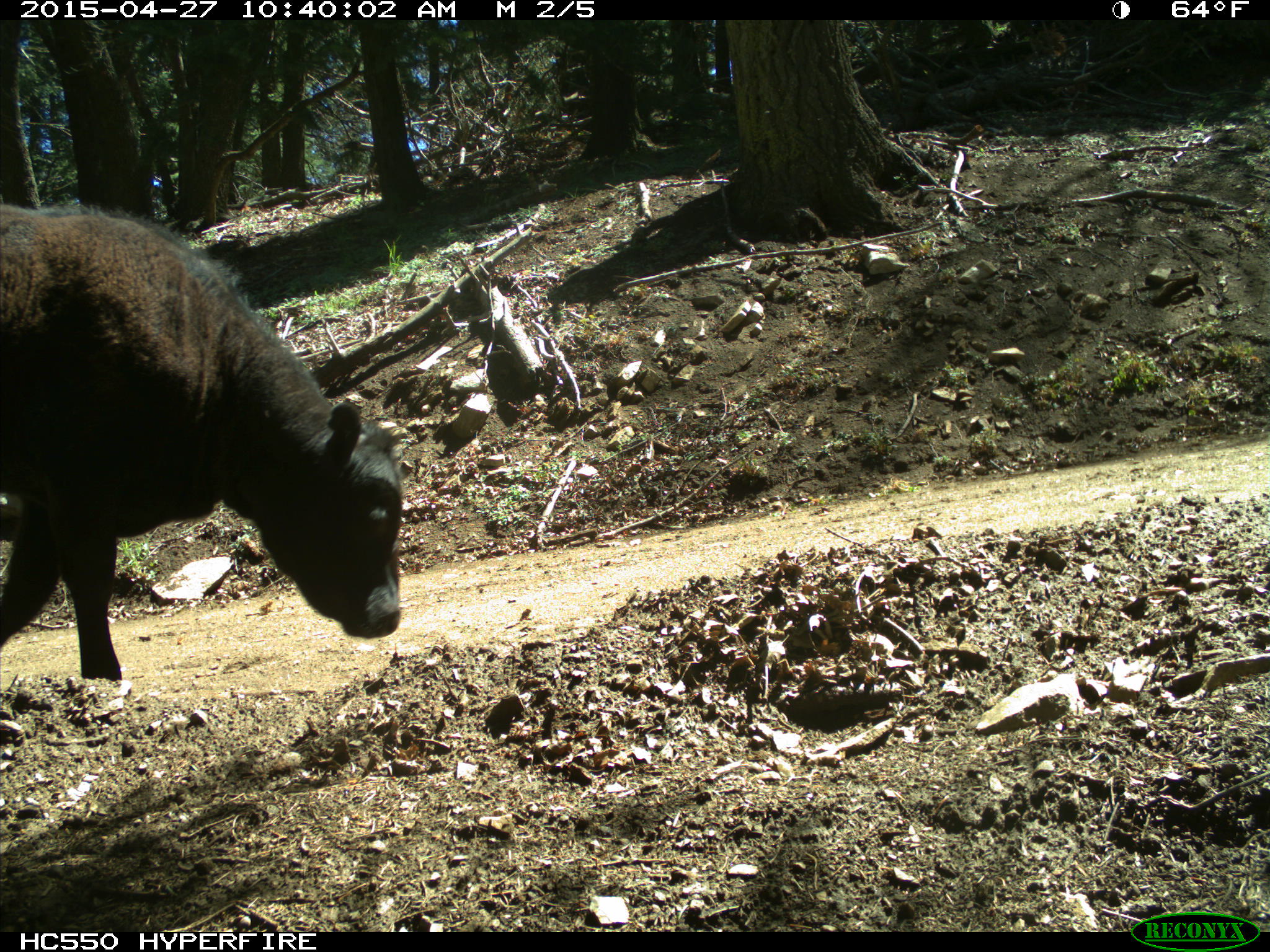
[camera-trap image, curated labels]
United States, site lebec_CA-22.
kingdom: Animalia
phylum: Chordata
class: Mammalia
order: Artiodactyla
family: Bovidae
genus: Bos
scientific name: Bos taurus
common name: domestic cow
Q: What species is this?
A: Bos taurus (domestic cow).